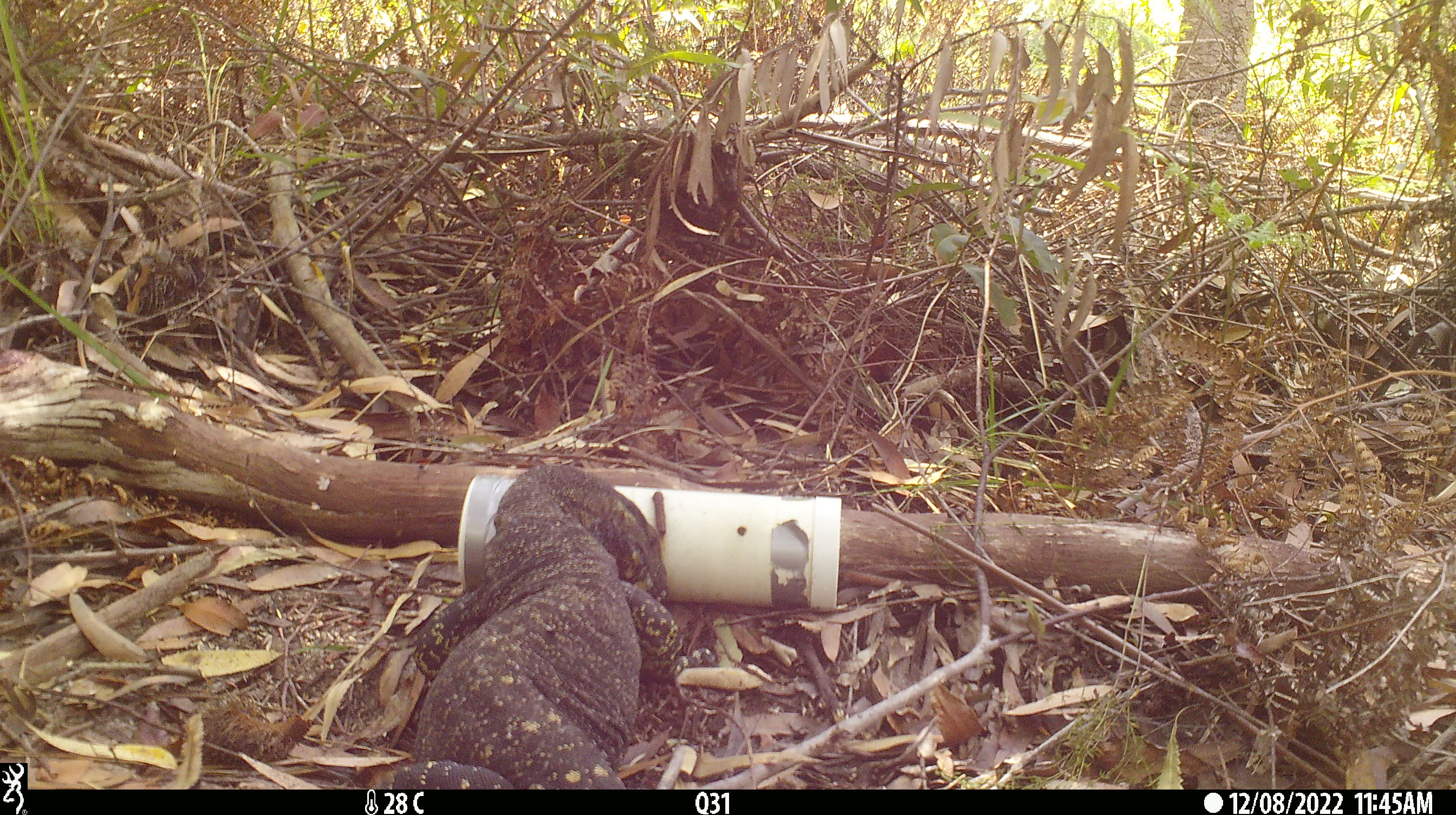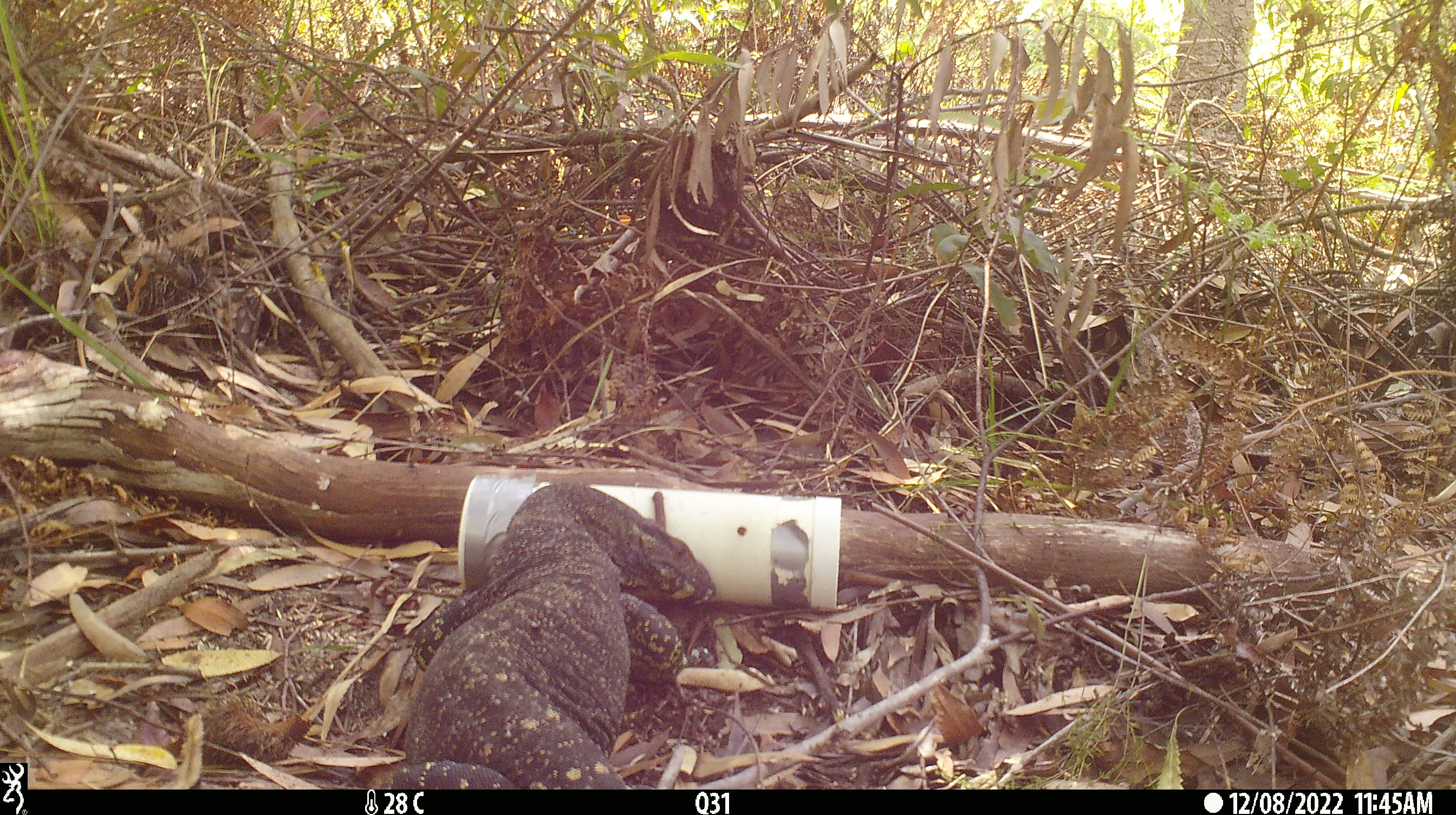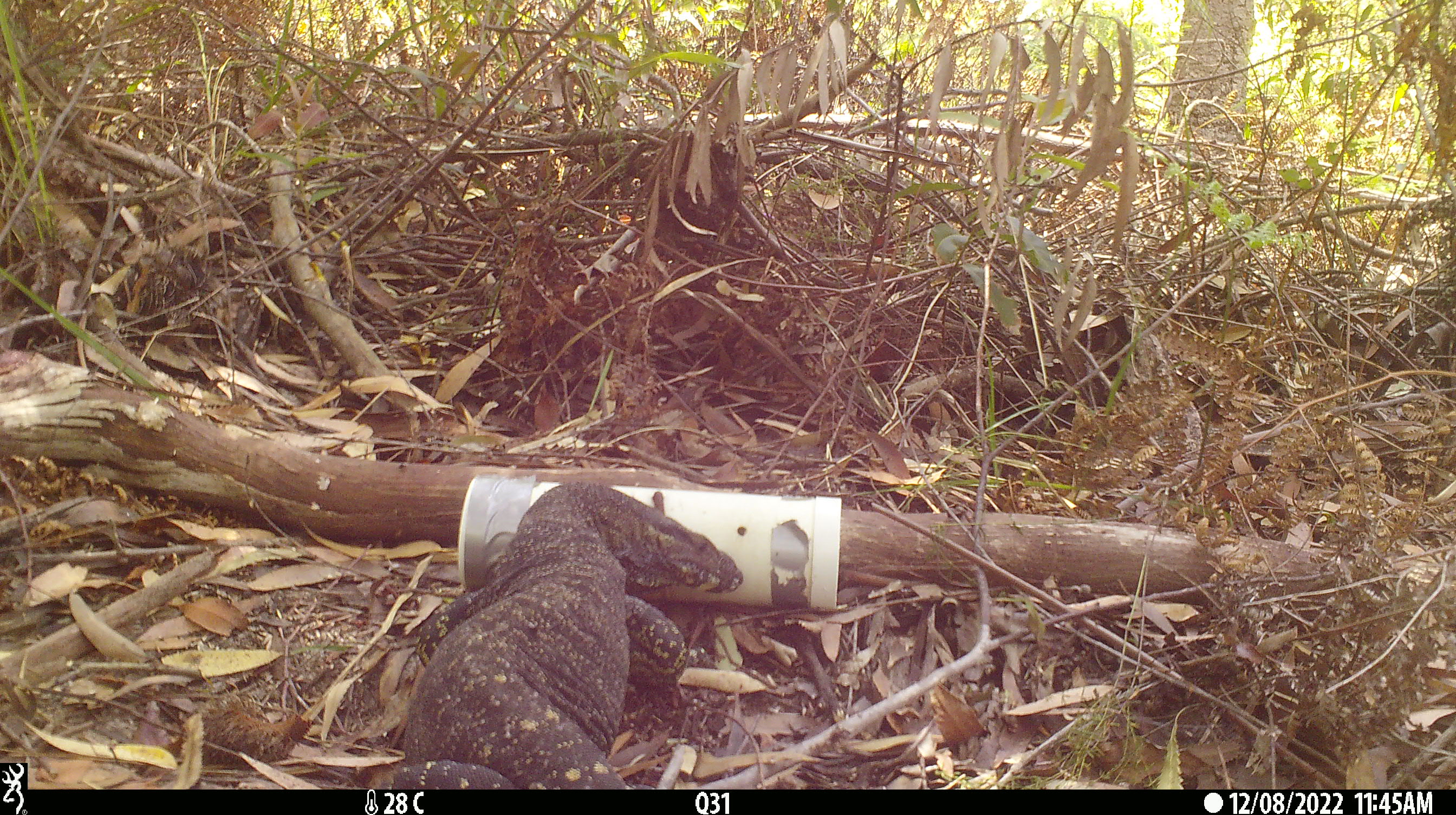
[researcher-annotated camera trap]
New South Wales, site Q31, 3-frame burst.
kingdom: Animalia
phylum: Chordata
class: Reptilia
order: Squamata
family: Varanidae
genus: Varanus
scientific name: Varanus varius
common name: lace monitor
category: goanna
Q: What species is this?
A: Goanna (lace monitor) (Varanus varius).